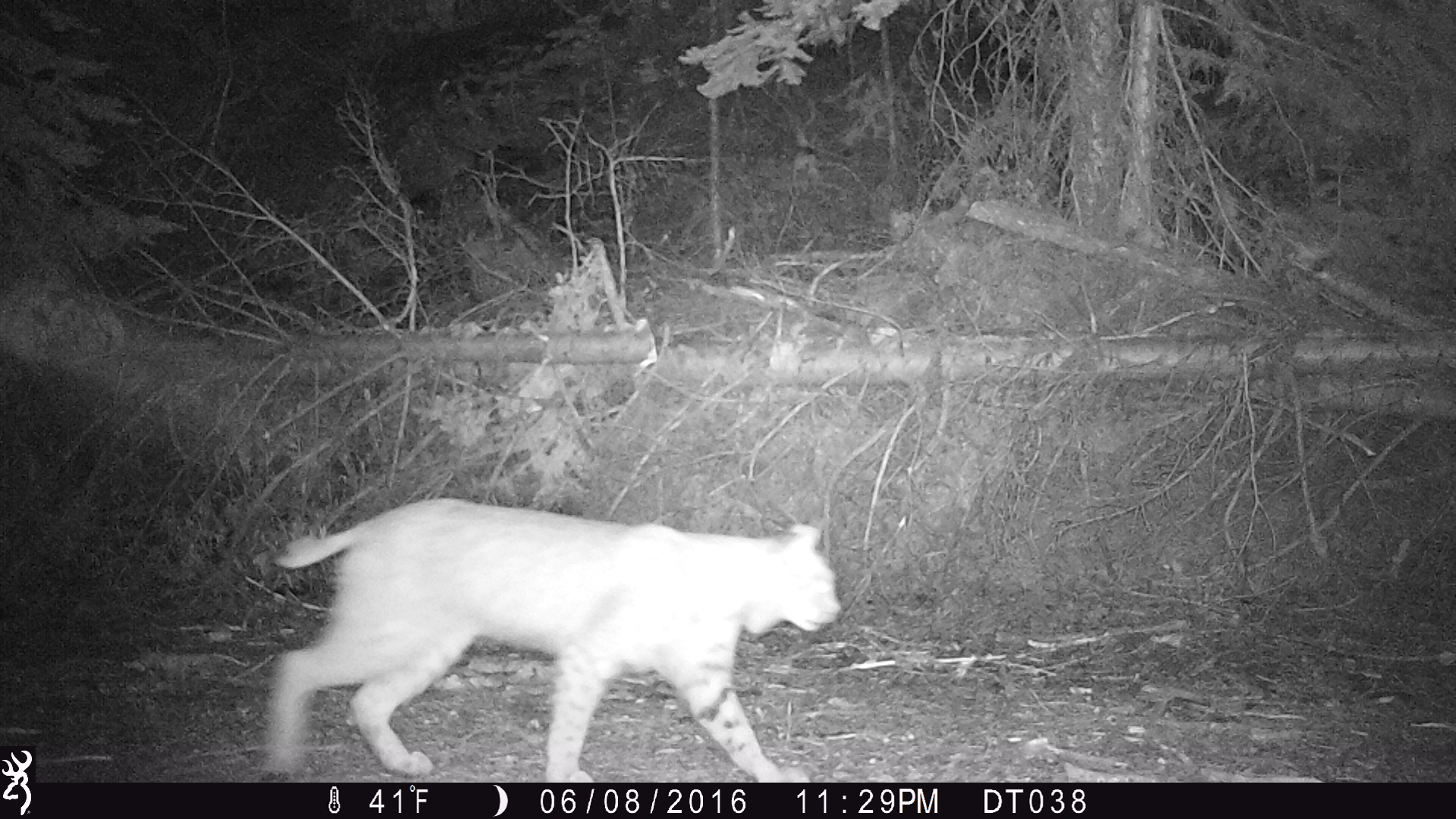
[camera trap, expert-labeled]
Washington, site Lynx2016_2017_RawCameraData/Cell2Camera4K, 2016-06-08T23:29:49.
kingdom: Animalia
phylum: Chordata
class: Mammalia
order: Carnivora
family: Felidae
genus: Lynx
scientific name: Lynx rufus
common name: bobcat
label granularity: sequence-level